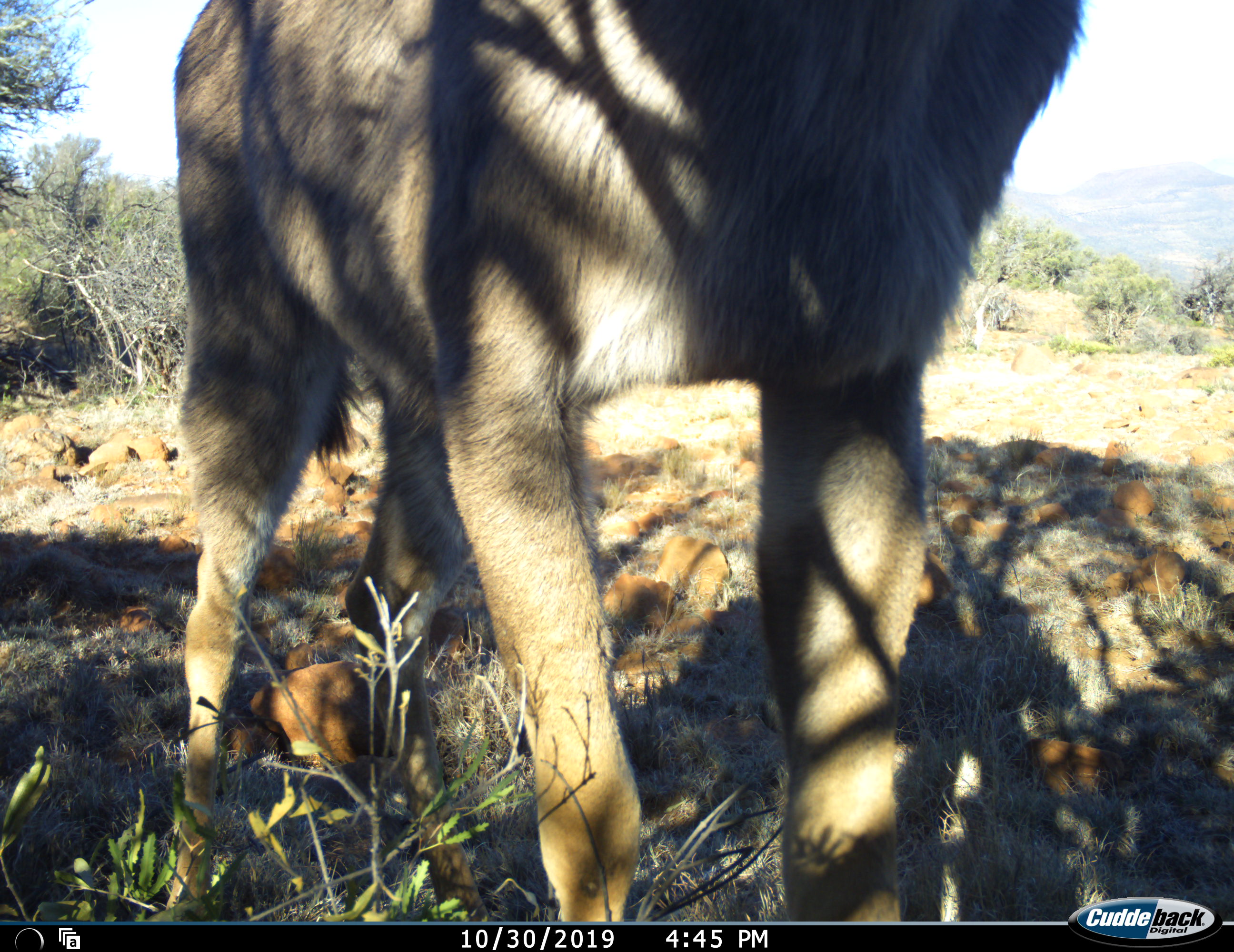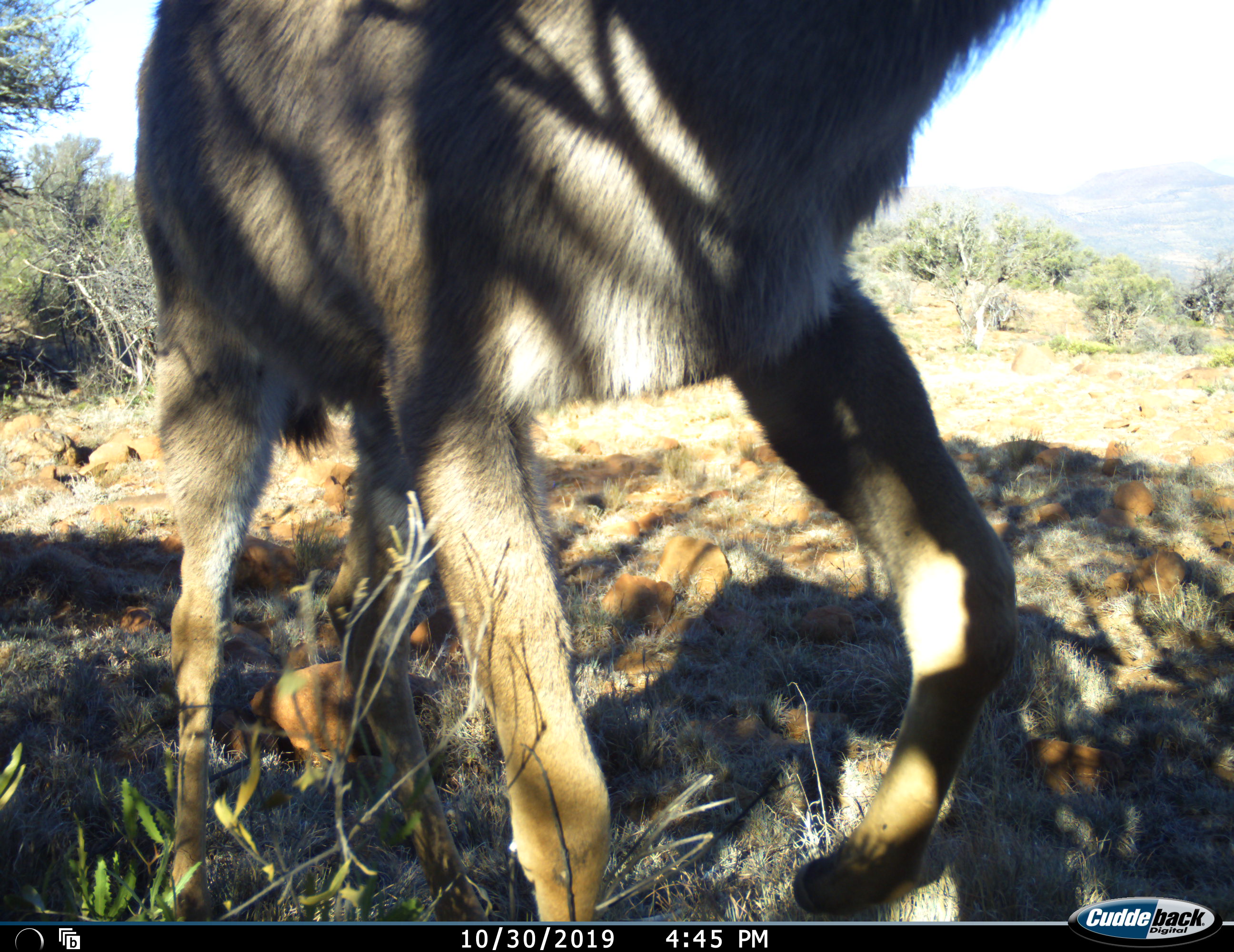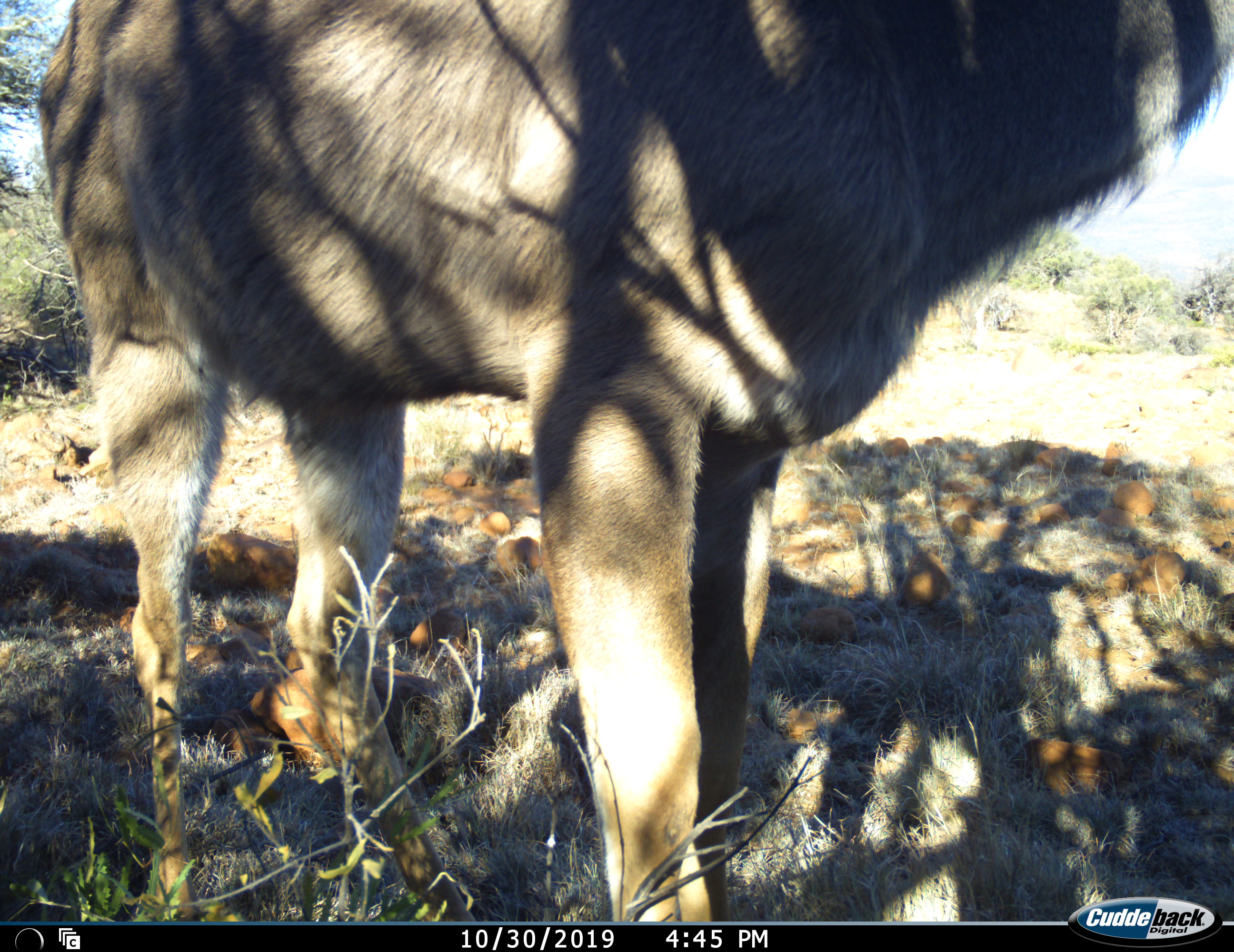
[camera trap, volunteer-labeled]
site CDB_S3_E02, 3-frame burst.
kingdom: Animalia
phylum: Chordata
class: Mammalia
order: Artiodactyla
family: Bovidae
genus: Tragelaphus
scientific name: Tragelaphus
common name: kudu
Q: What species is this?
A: Kudu (Tragelaphus).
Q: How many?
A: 1.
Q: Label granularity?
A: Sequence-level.